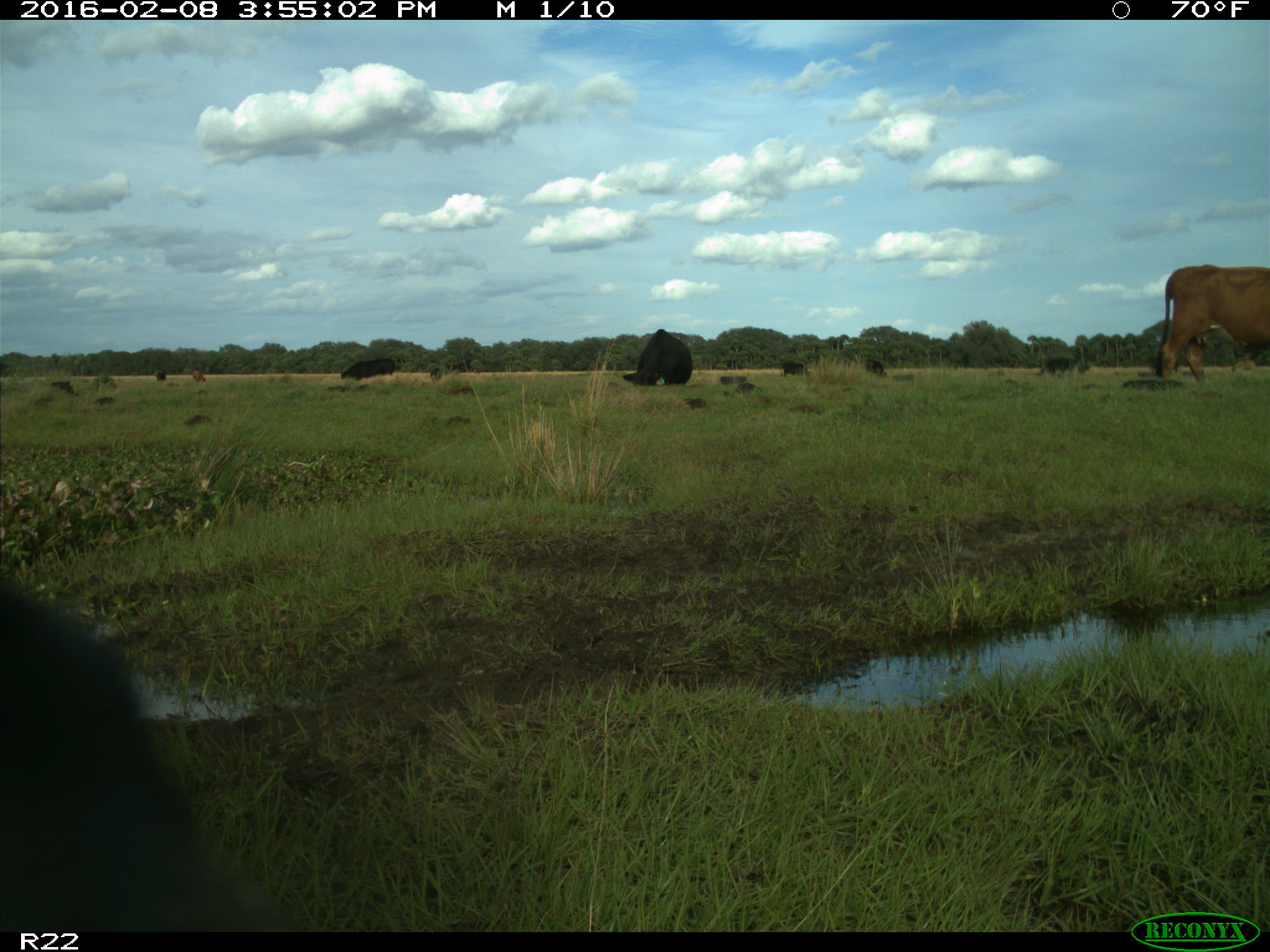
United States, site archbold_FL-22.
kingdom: Animalia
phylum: Chordata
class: Mammalia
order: Artiodactyla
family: Bovidae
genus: Bos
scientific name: Bos taurus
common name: domestic cow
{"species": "Bos taurus (domestic cow)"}